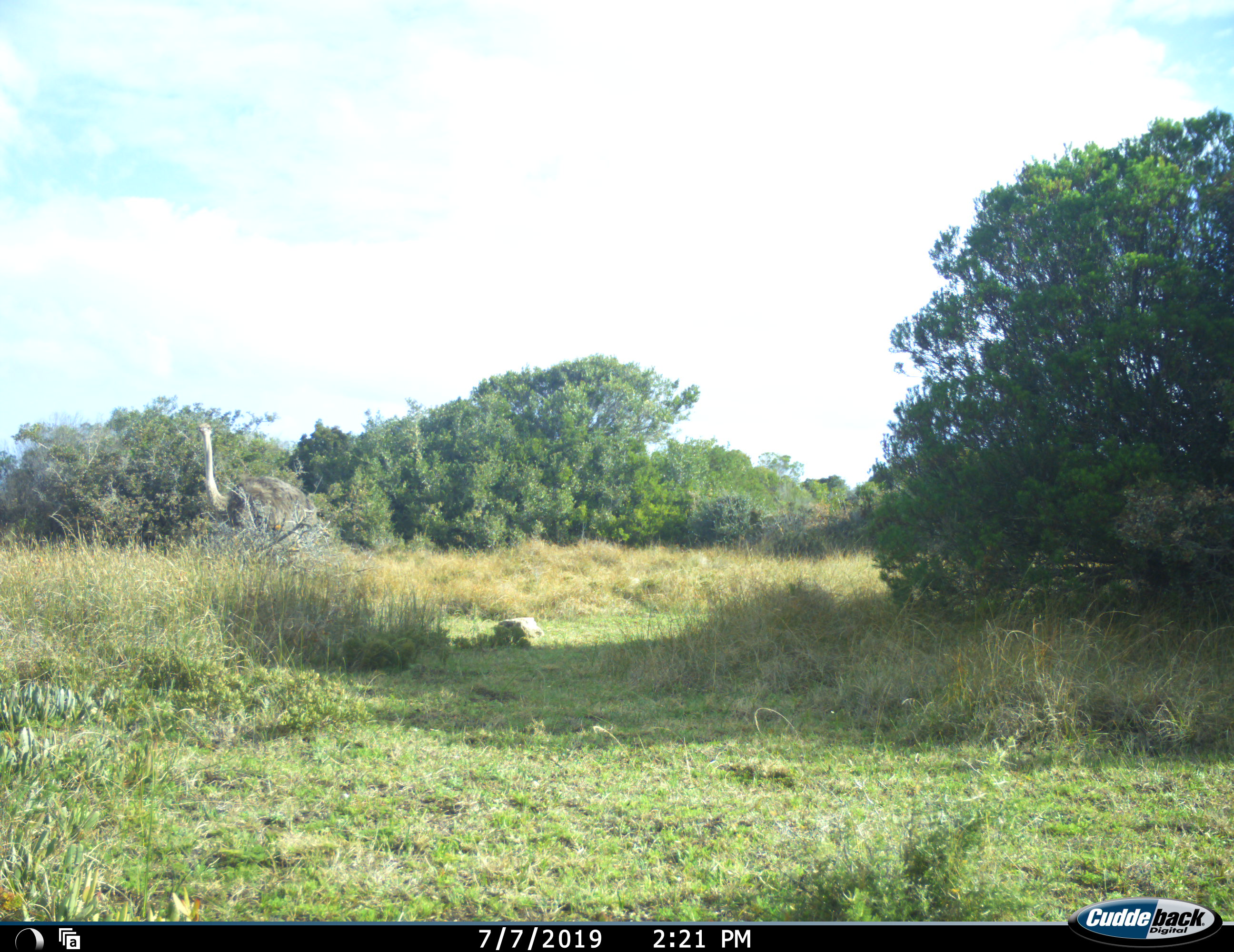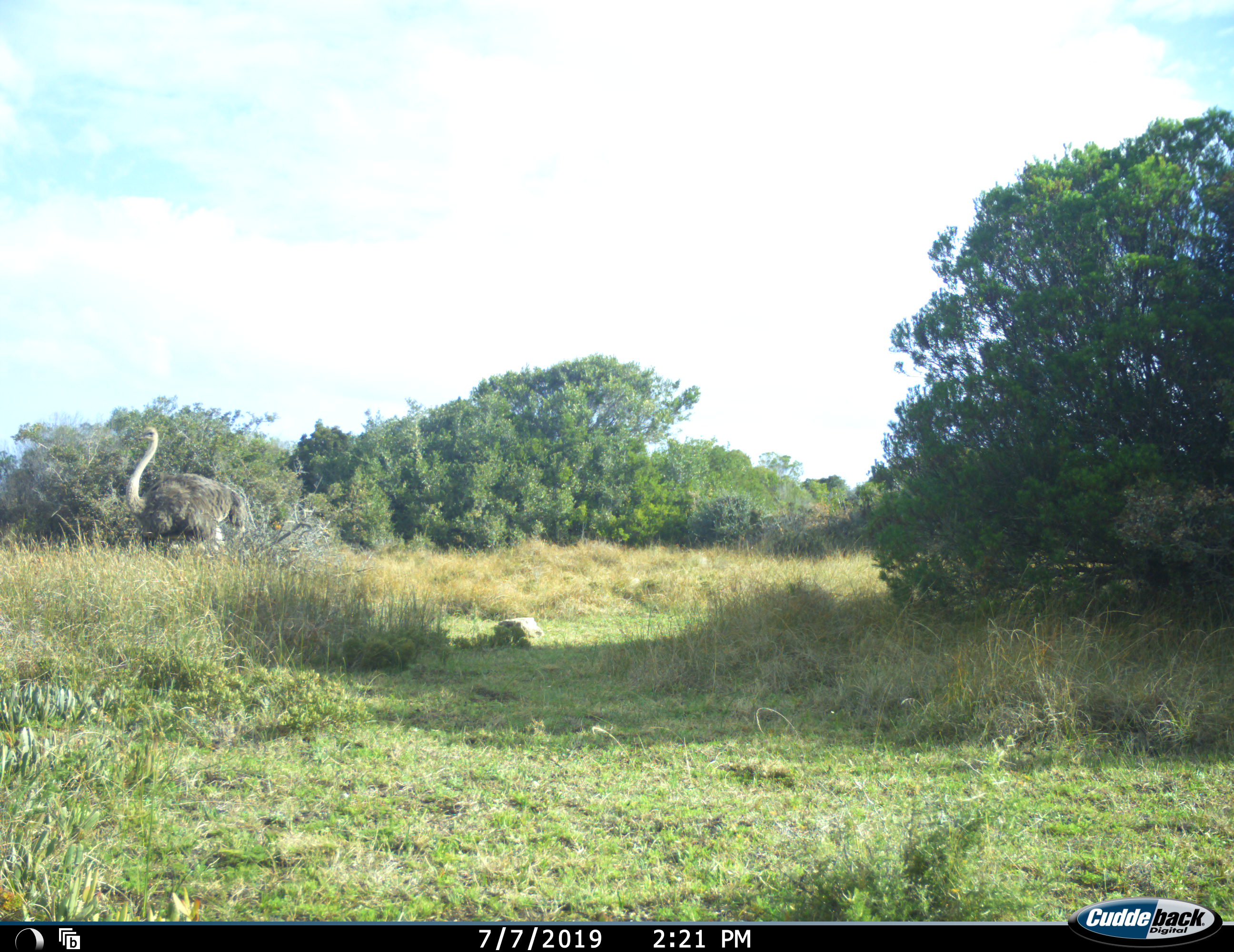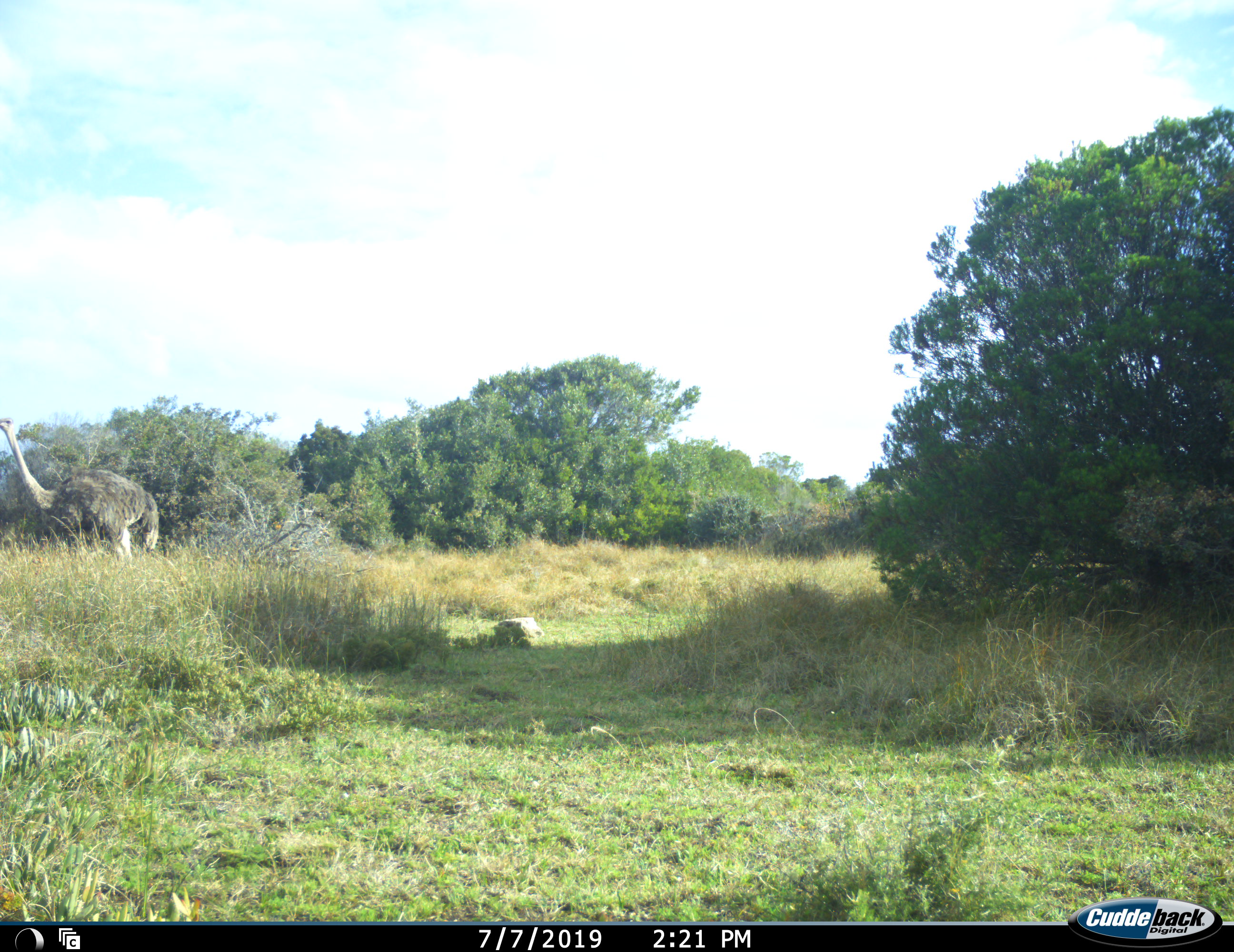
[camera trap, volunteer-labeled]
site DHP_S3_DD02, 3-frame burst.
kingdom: Animalia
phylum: Chordata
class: Aves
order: Struthioniformes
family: Struthionidae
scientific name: Struthionidae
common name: ostrich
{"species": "ostrich (Struthionidae)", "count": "1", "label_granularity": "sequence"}